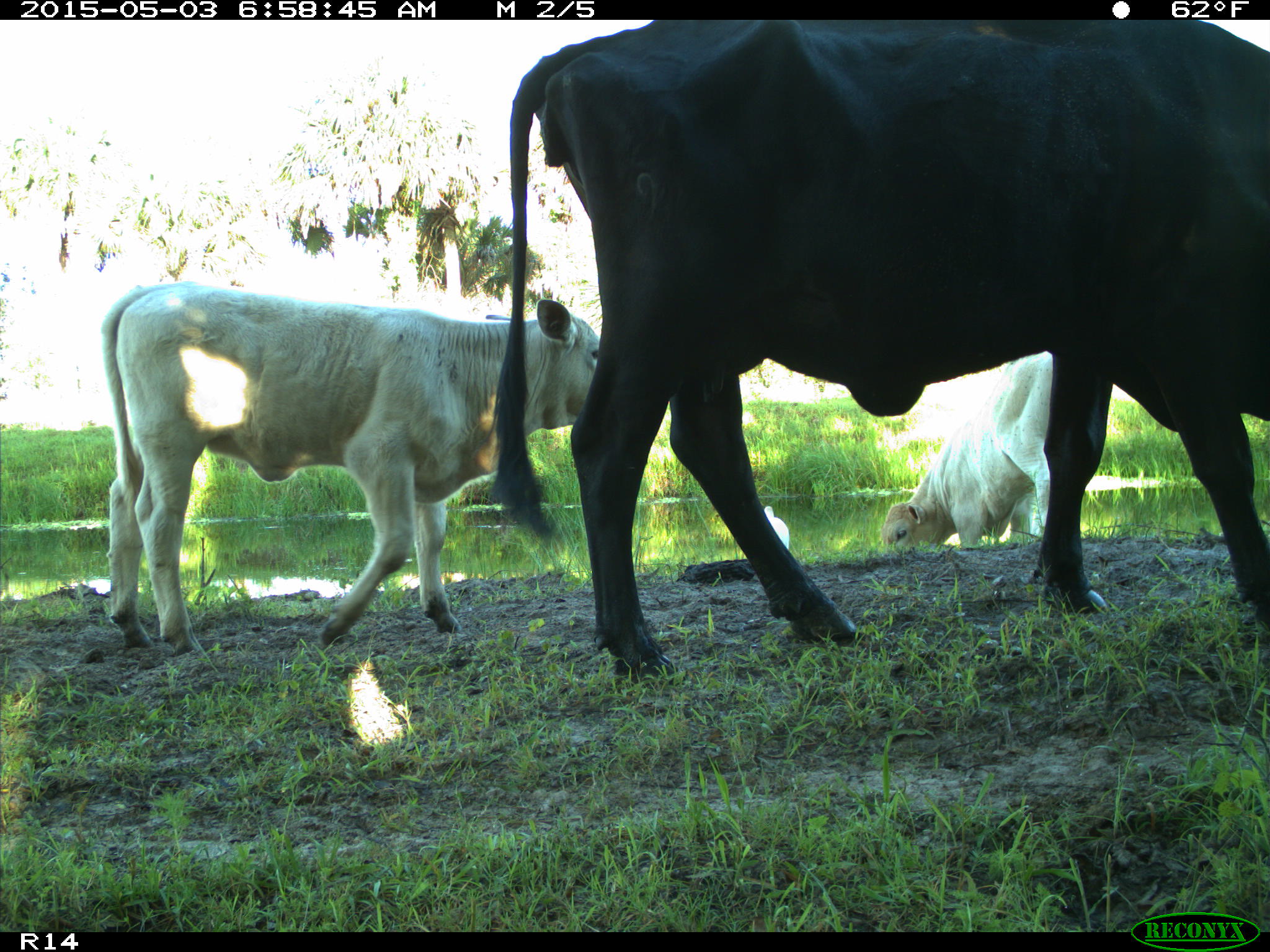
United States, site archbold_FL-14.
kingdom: Animalia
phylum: Chordata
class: Mammalia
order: Artiodactyla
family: Bovidae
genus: Bos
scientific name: Bos taurus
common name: domestic cow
Bos taurus (domestic cow).